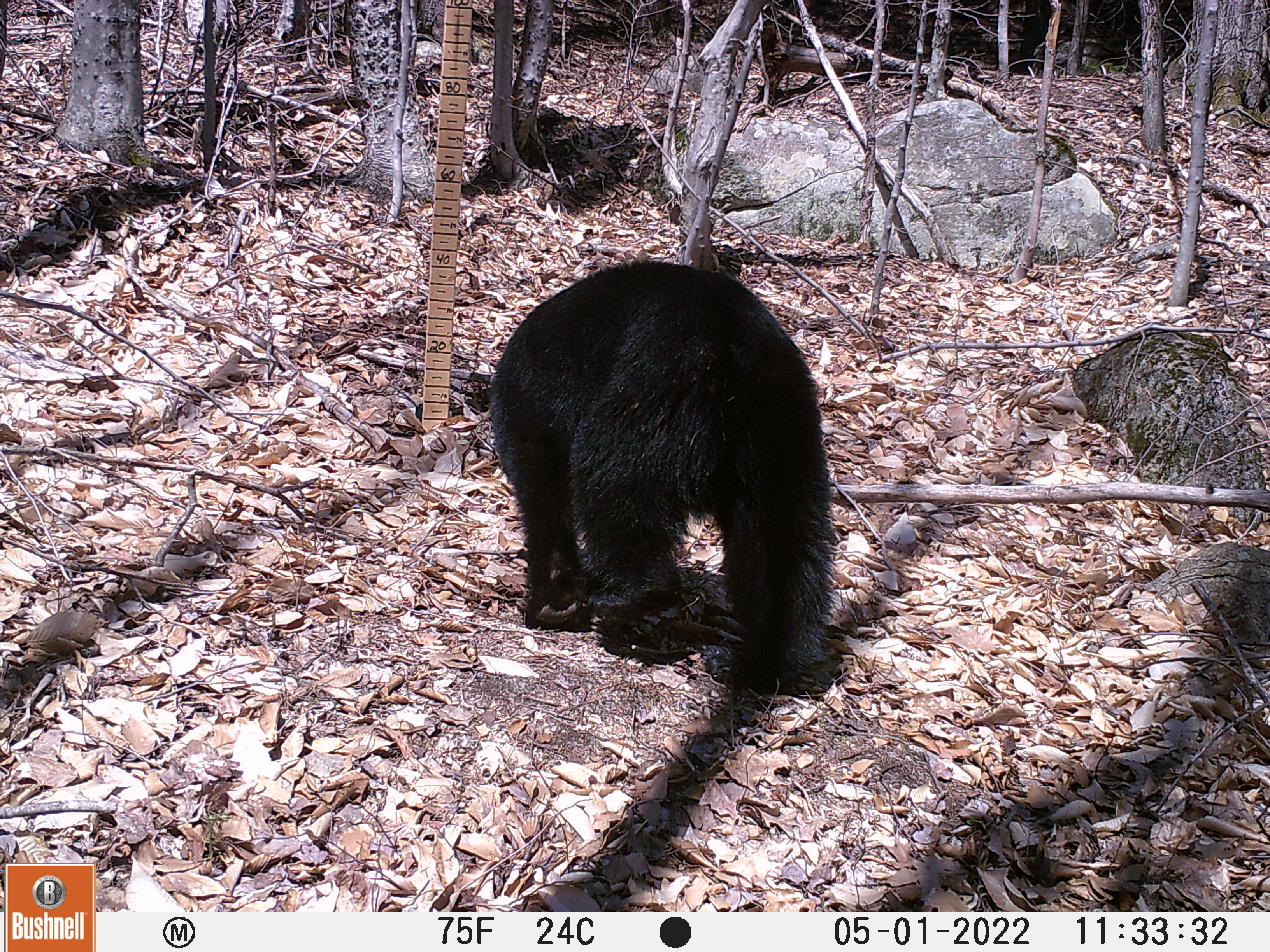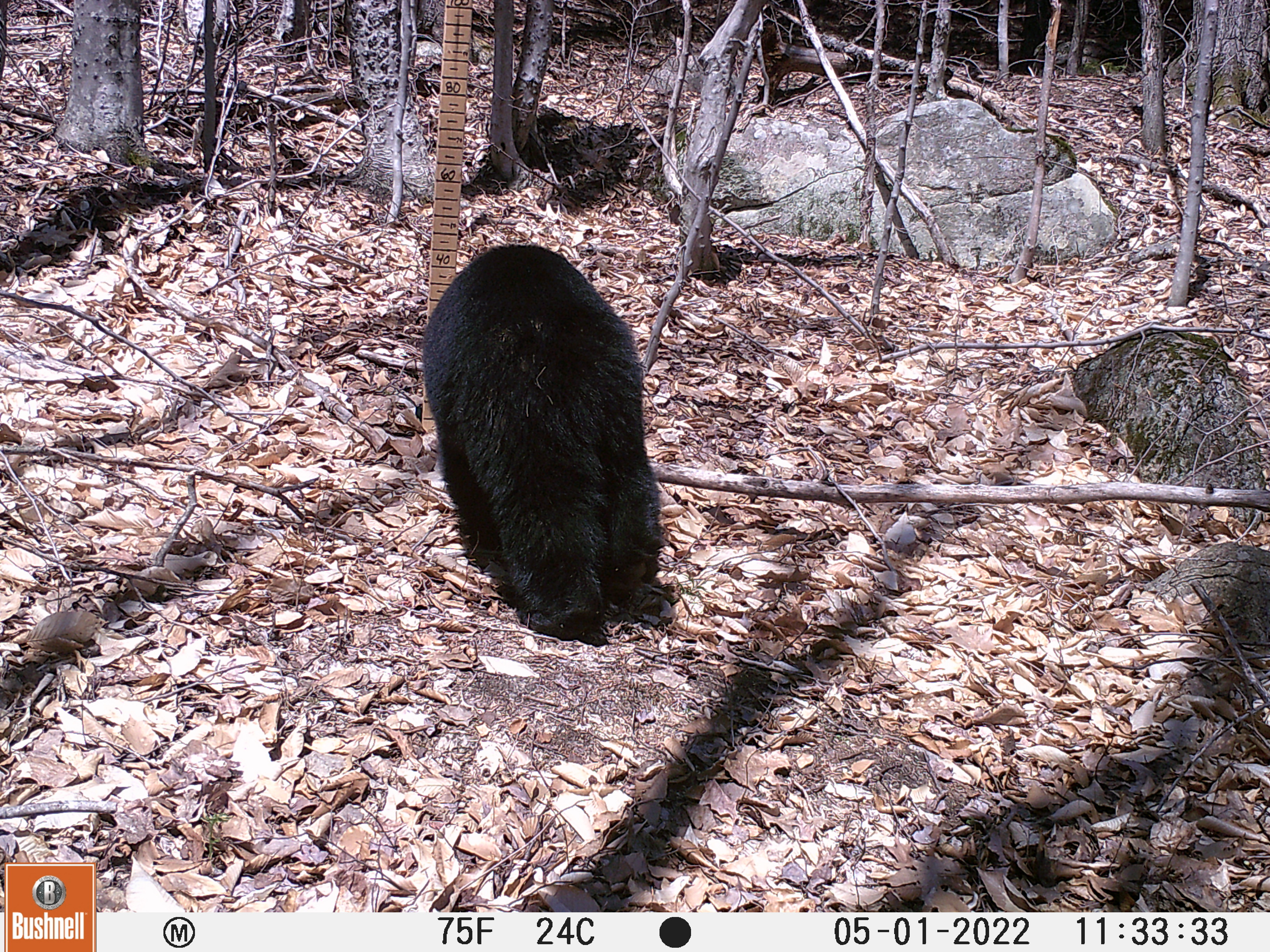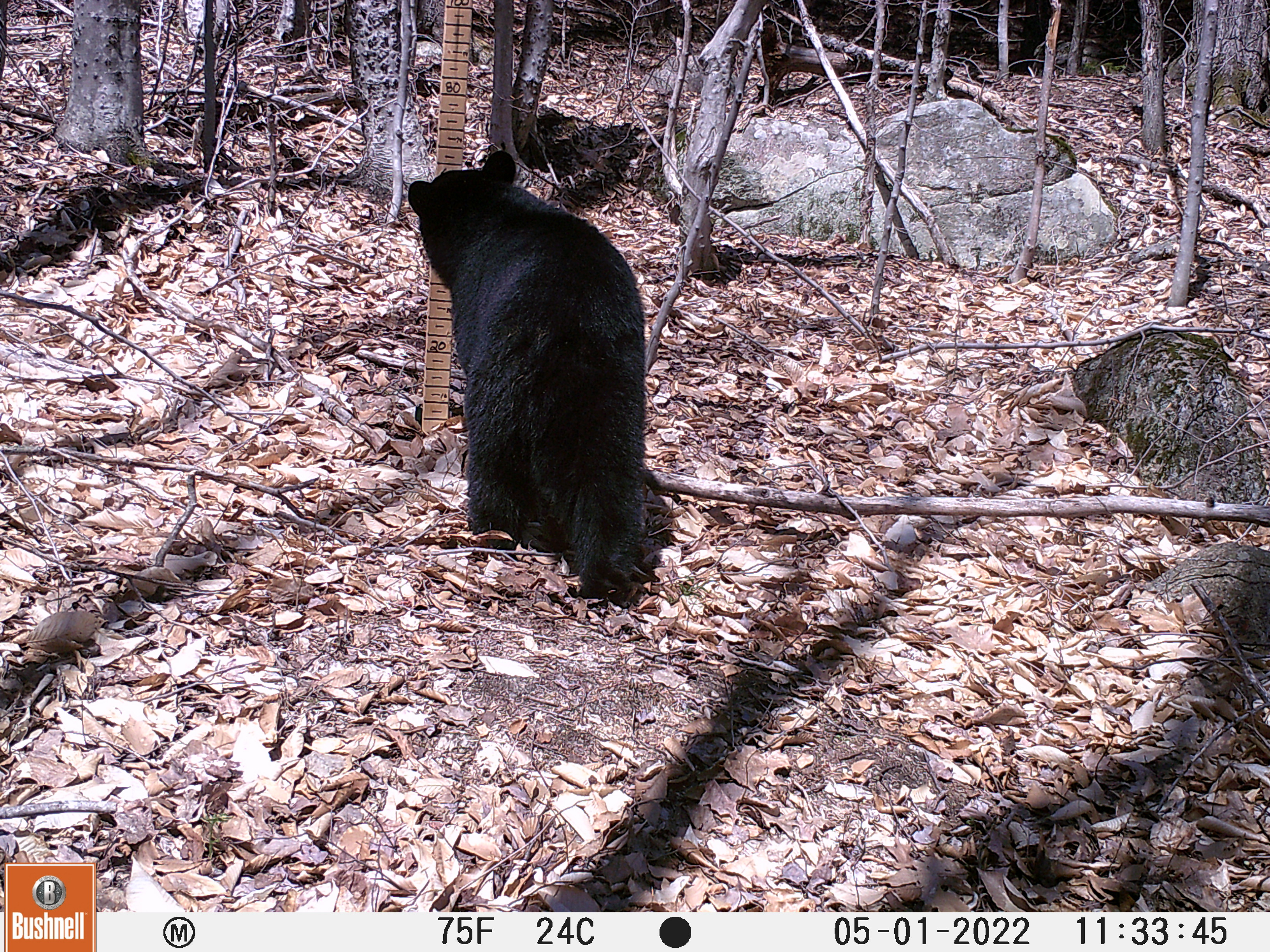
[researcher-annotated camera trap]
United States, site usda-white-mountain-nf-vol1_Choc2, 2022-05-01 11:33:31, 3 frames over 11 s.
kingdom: Animalia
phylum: Chordata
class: Mammalia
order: Carnivora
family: Ursidae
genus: Ursus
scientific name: Ursus americanus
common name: black bear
Black bear (Ursus americanus).